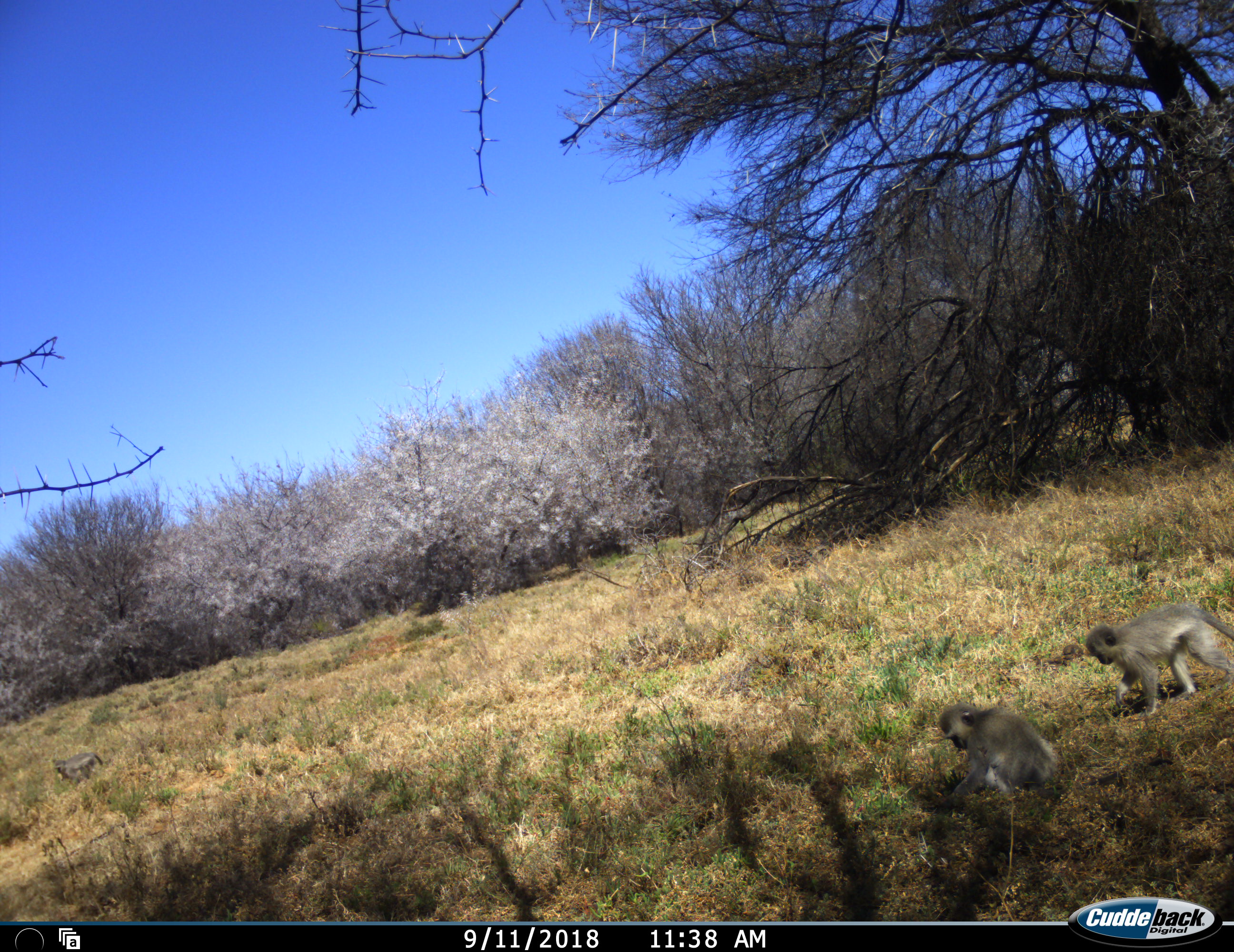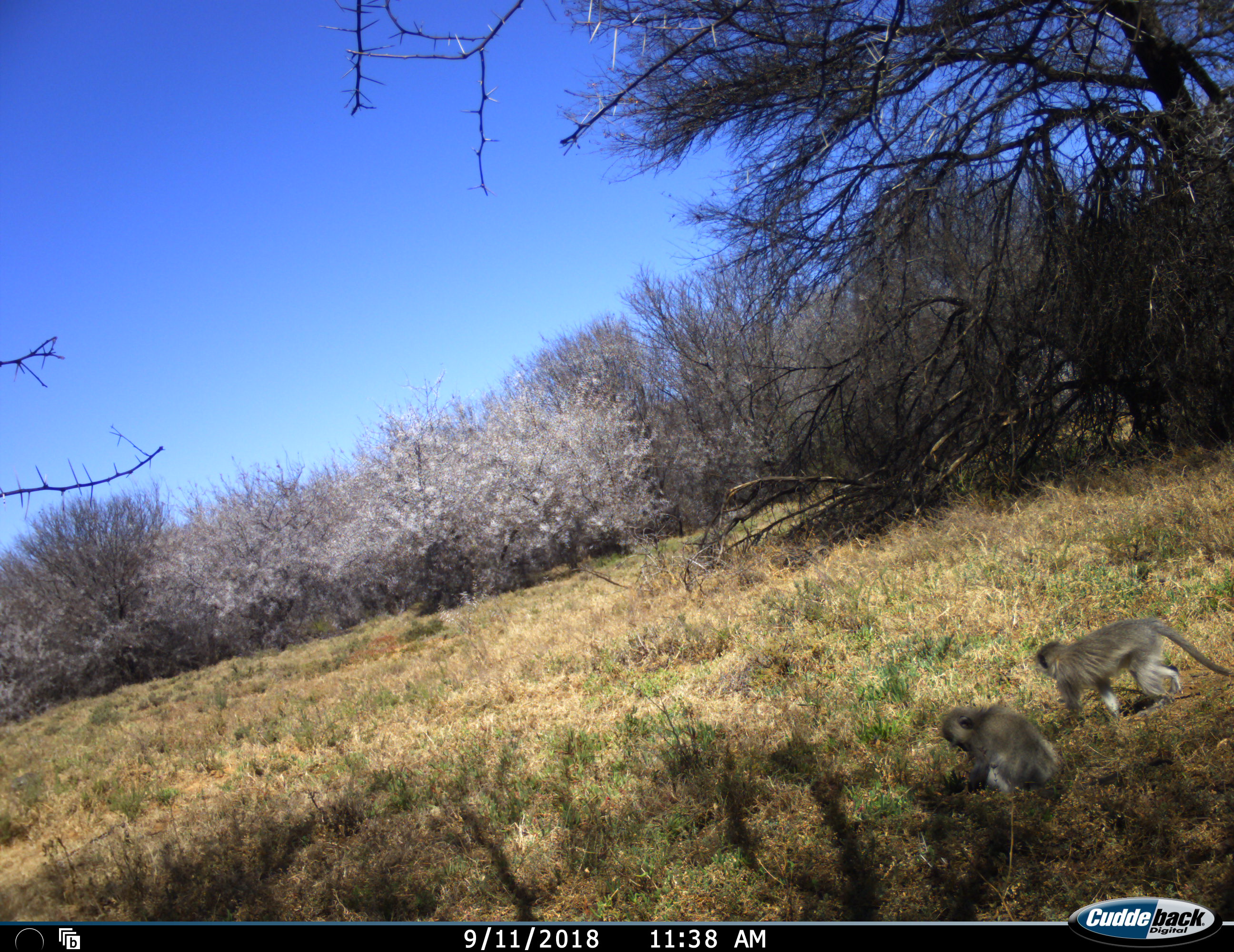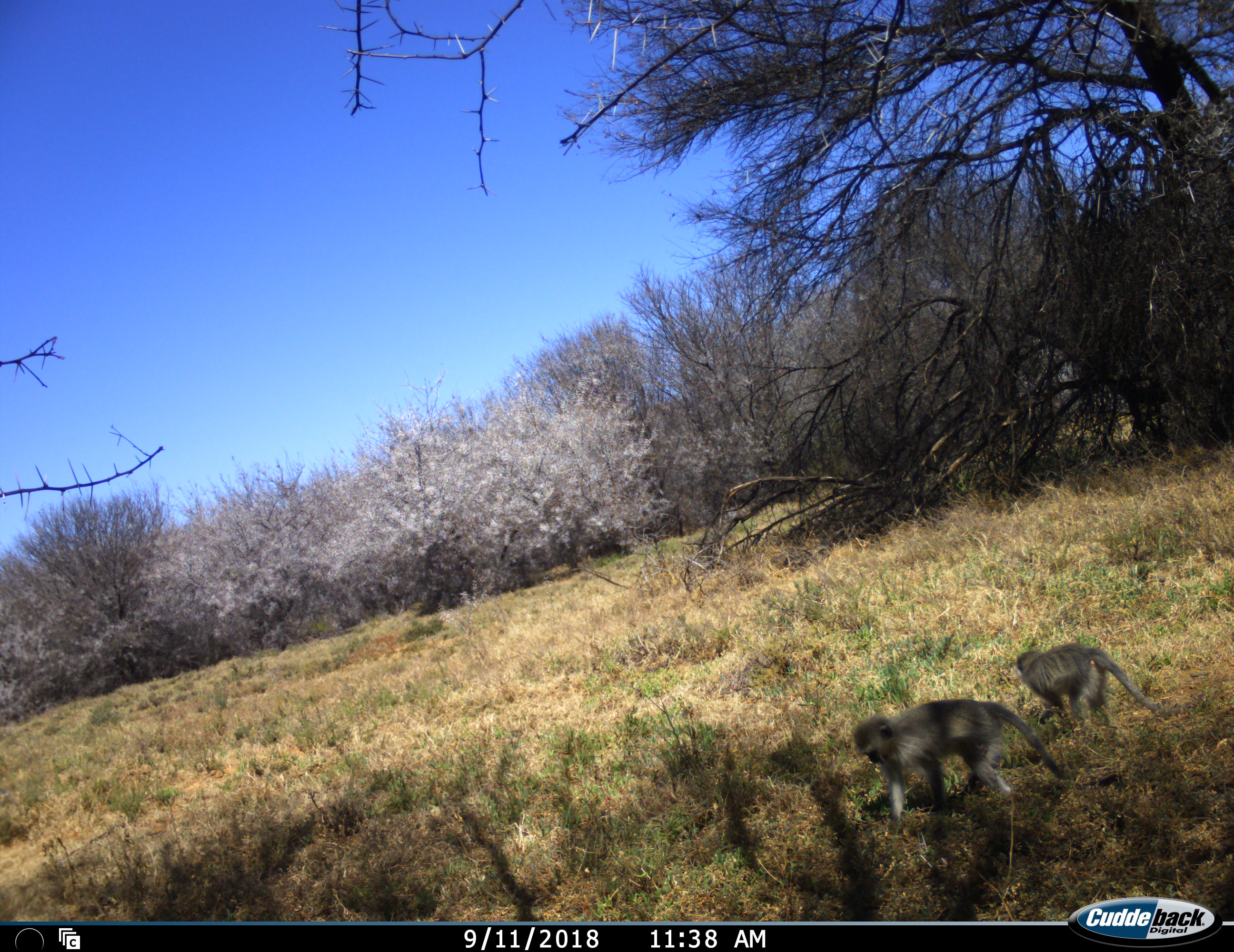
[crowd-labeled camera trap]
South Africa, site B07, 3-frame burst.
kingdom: Animalia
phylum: Chordata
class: Mammalia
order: Primates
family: Cercopithecidae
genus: Chlorocebus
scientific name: Chlorocebus pygerythrus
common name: vervet monkey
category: monkeyvervet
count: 3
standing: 22%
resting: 22%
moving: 78%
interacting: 11%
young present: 22%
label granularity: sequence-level